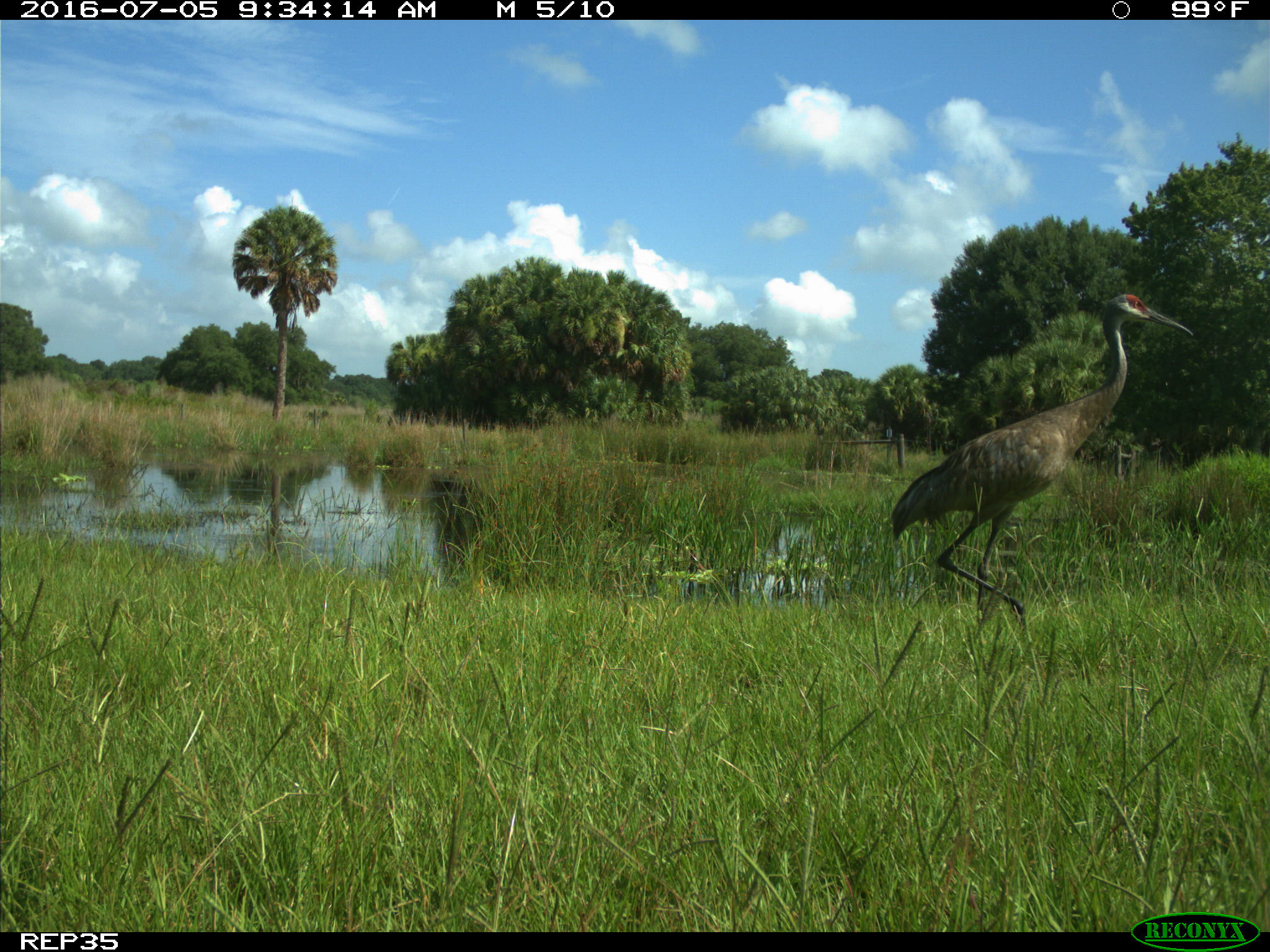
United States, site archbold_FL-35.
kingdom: Animalia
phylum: Chordata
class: Aves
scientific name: Aves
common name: birds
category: unidentified bird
Unidentified bird (birds) (Aves).